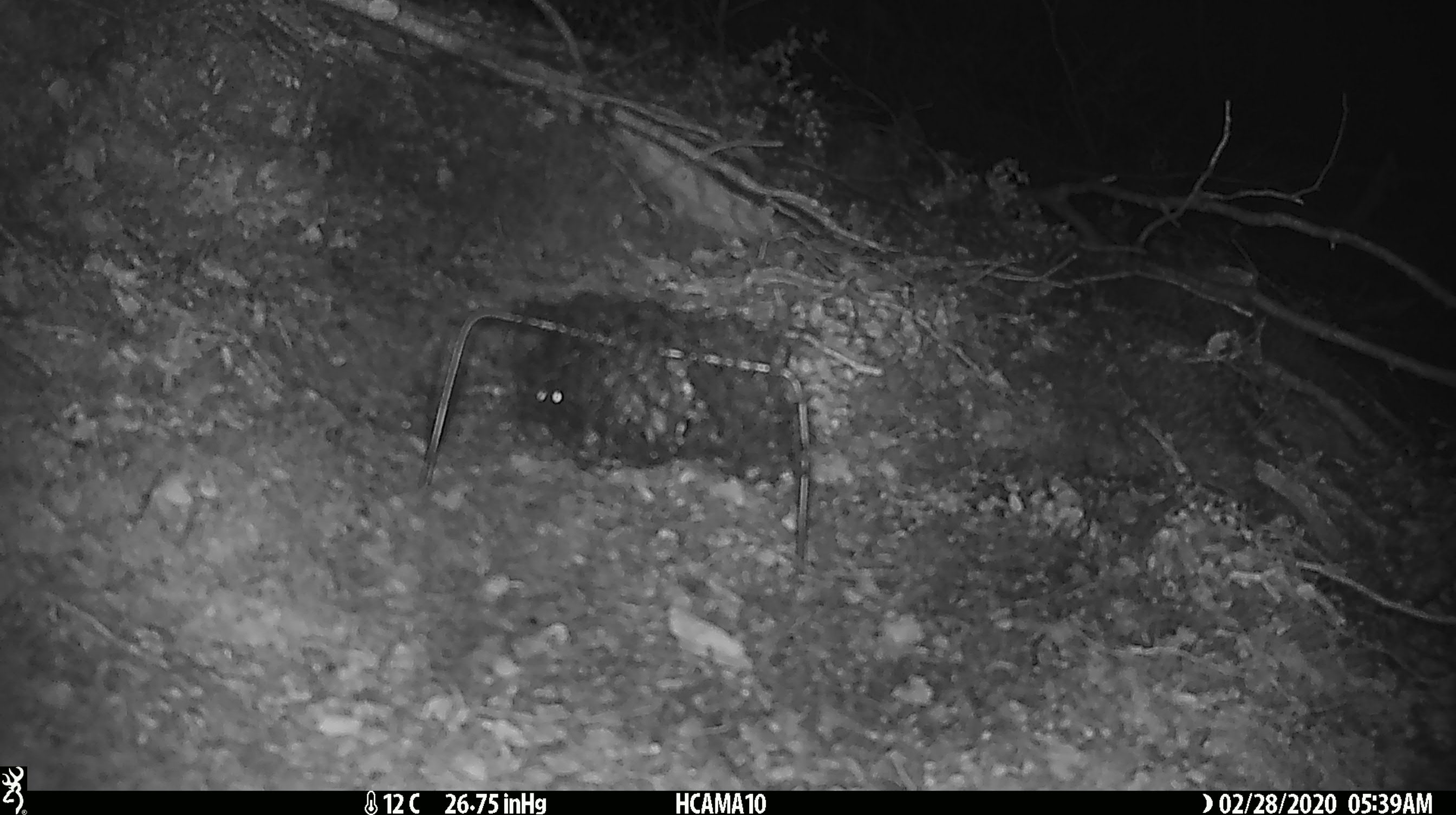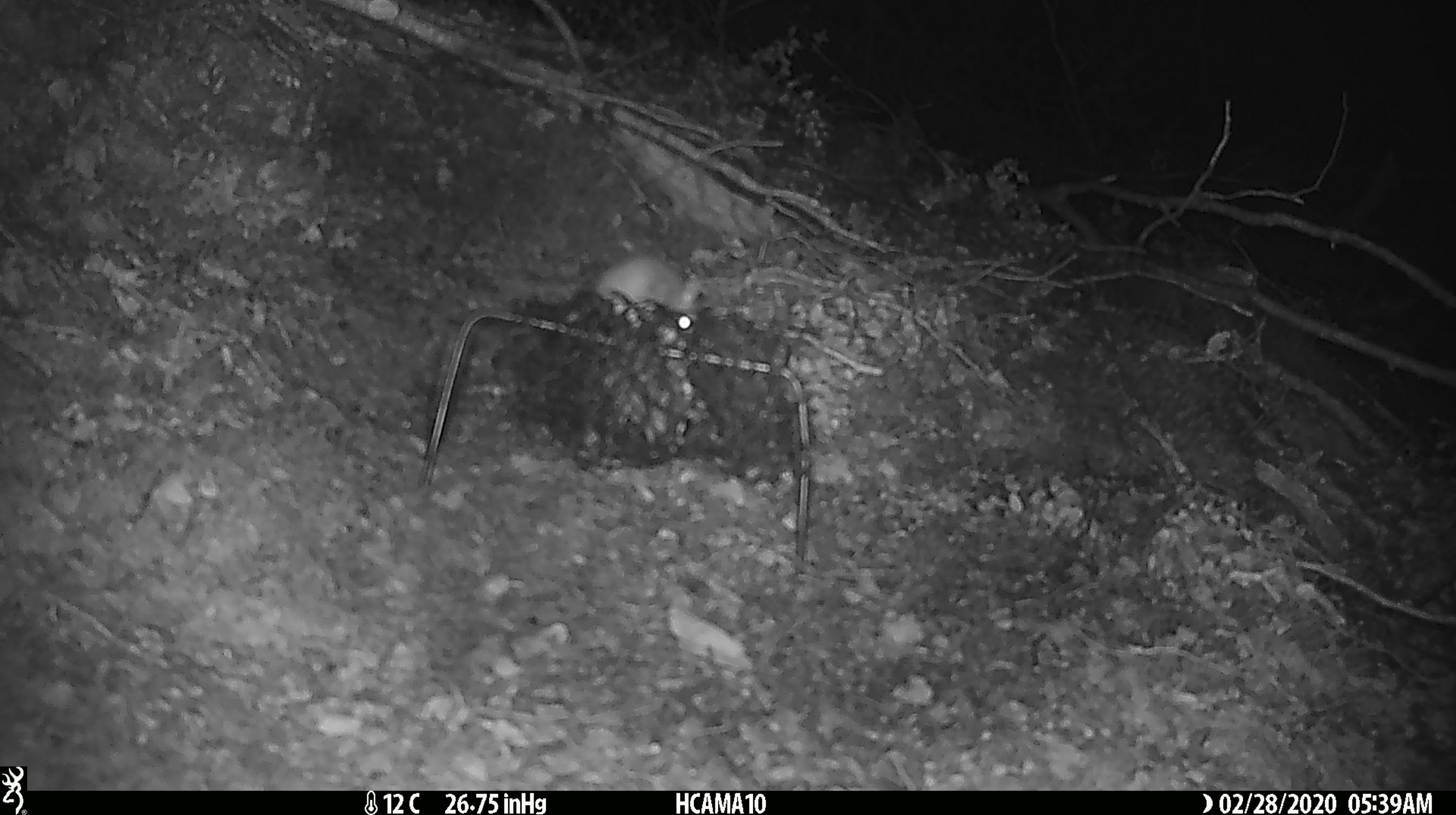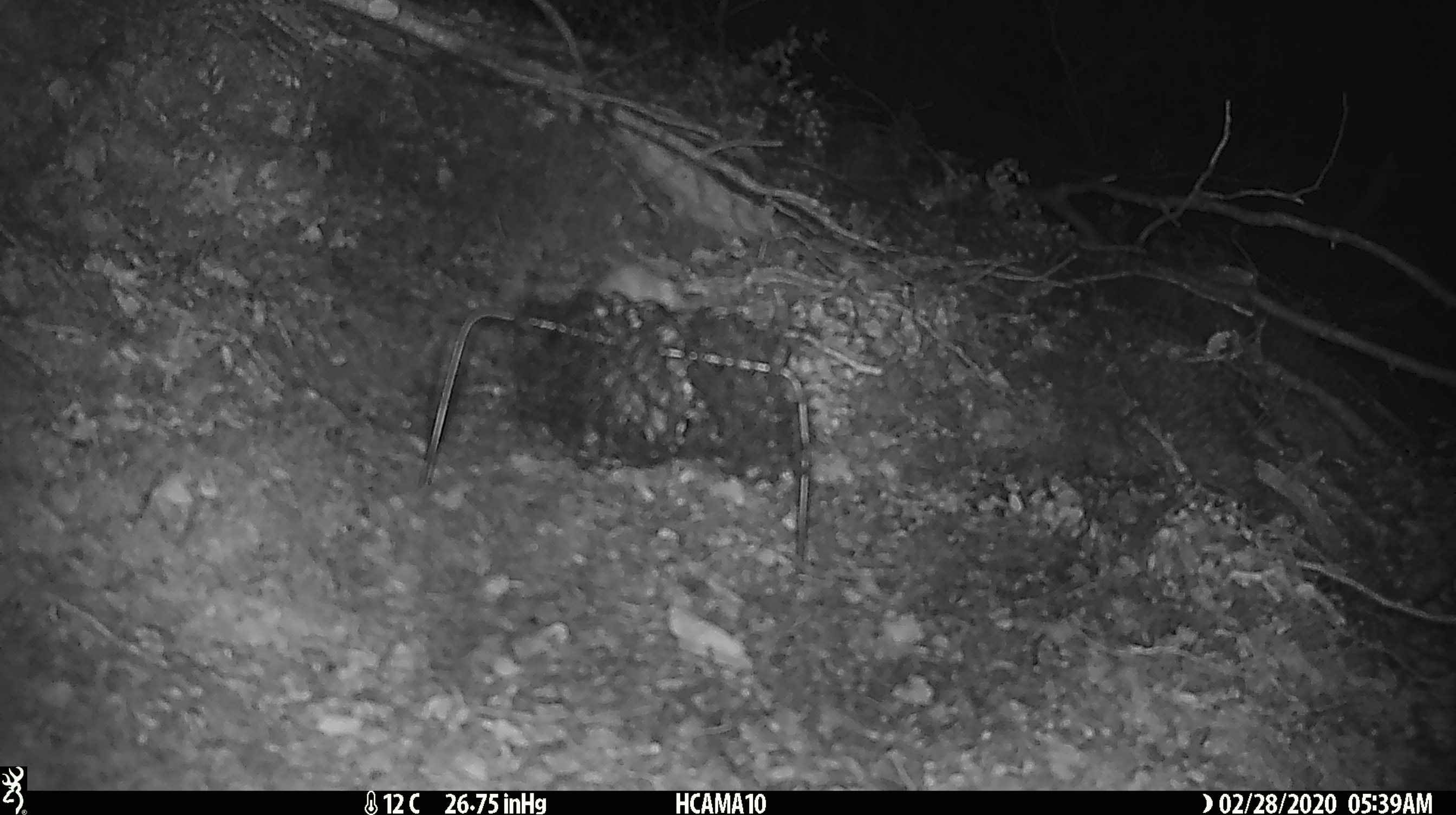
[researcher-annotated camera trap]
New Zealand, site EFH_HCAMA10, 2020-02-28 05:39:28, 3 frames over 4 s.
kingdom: Animalia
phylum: Chordata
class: Mammalia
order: Rodentia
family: Muridae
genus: Mus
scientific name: Mus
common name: mouse